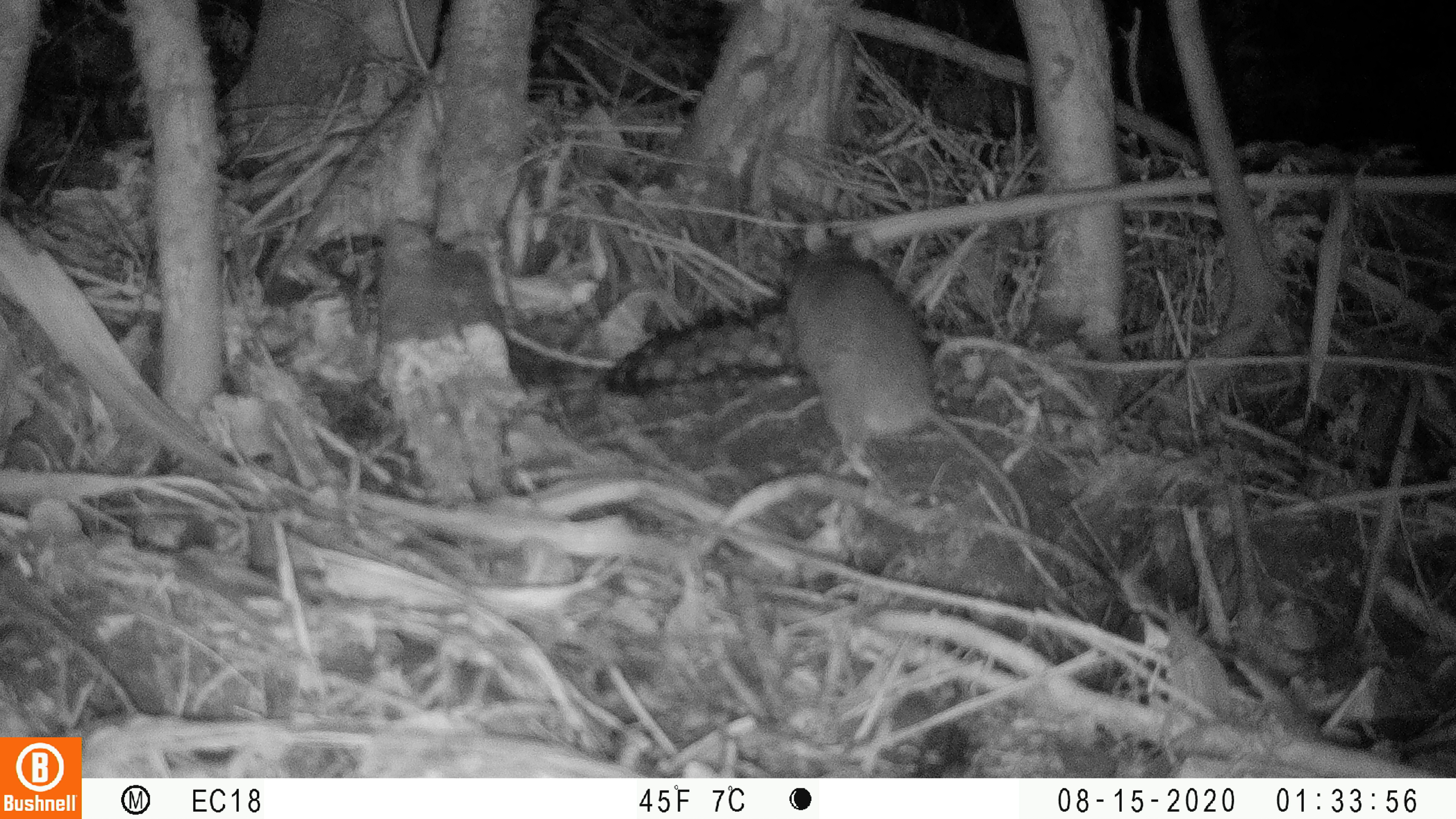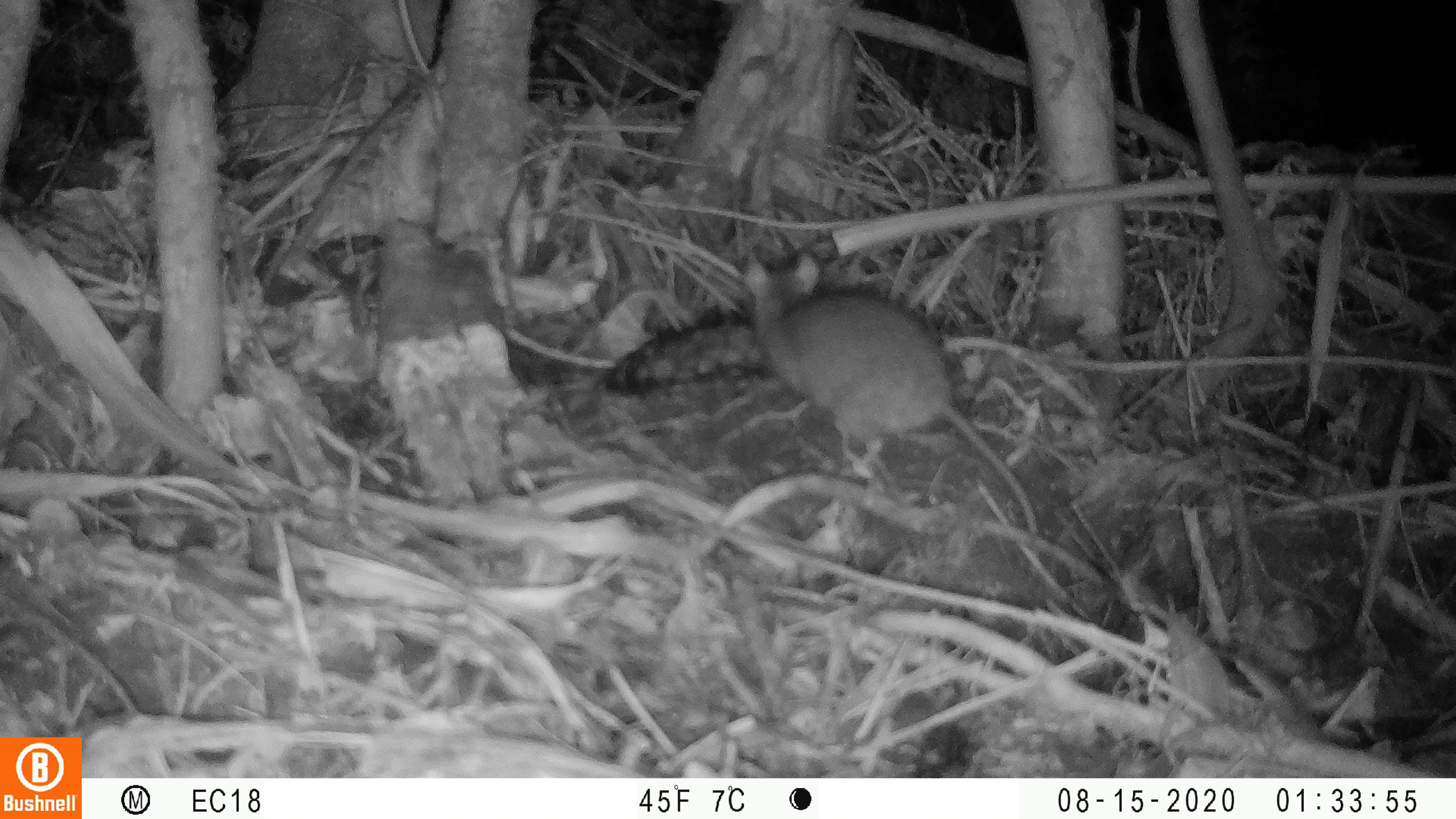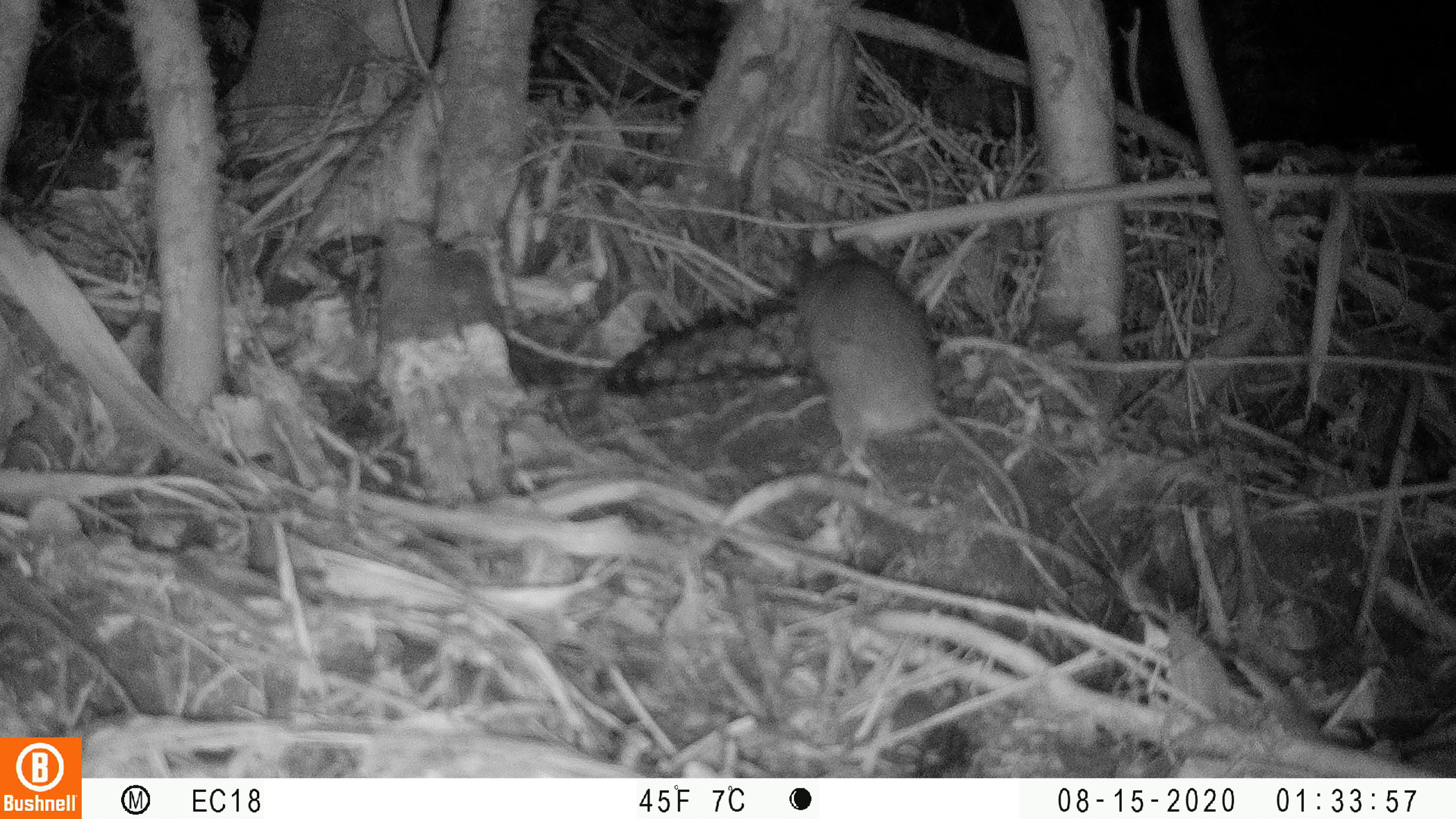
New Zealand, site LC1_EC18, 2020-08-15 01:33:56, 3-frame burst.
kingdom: Animalia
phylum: Chordata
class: Mammalia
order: Rodentia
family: Muridae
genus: Rattus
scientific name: Rattus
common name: rat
Rat (Rattus).